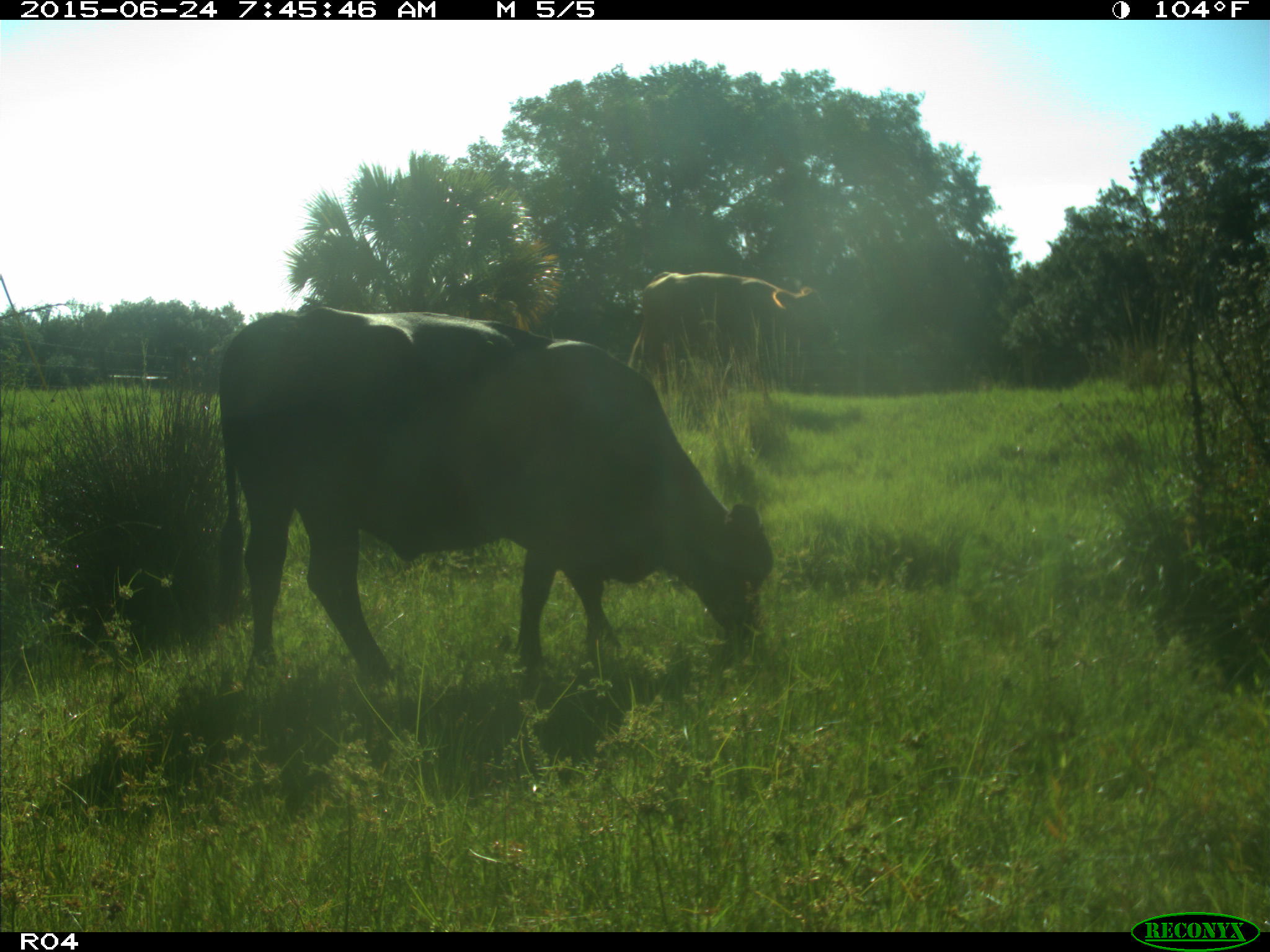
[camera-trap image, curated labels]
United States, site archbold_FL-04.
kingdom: Animalia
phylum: Chordata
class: Mammalia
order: Artiodactyla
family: Bovidae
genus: Bos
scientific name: Bos taurus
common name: domestic cow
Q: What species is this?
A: Bos taurus (domestic cow).